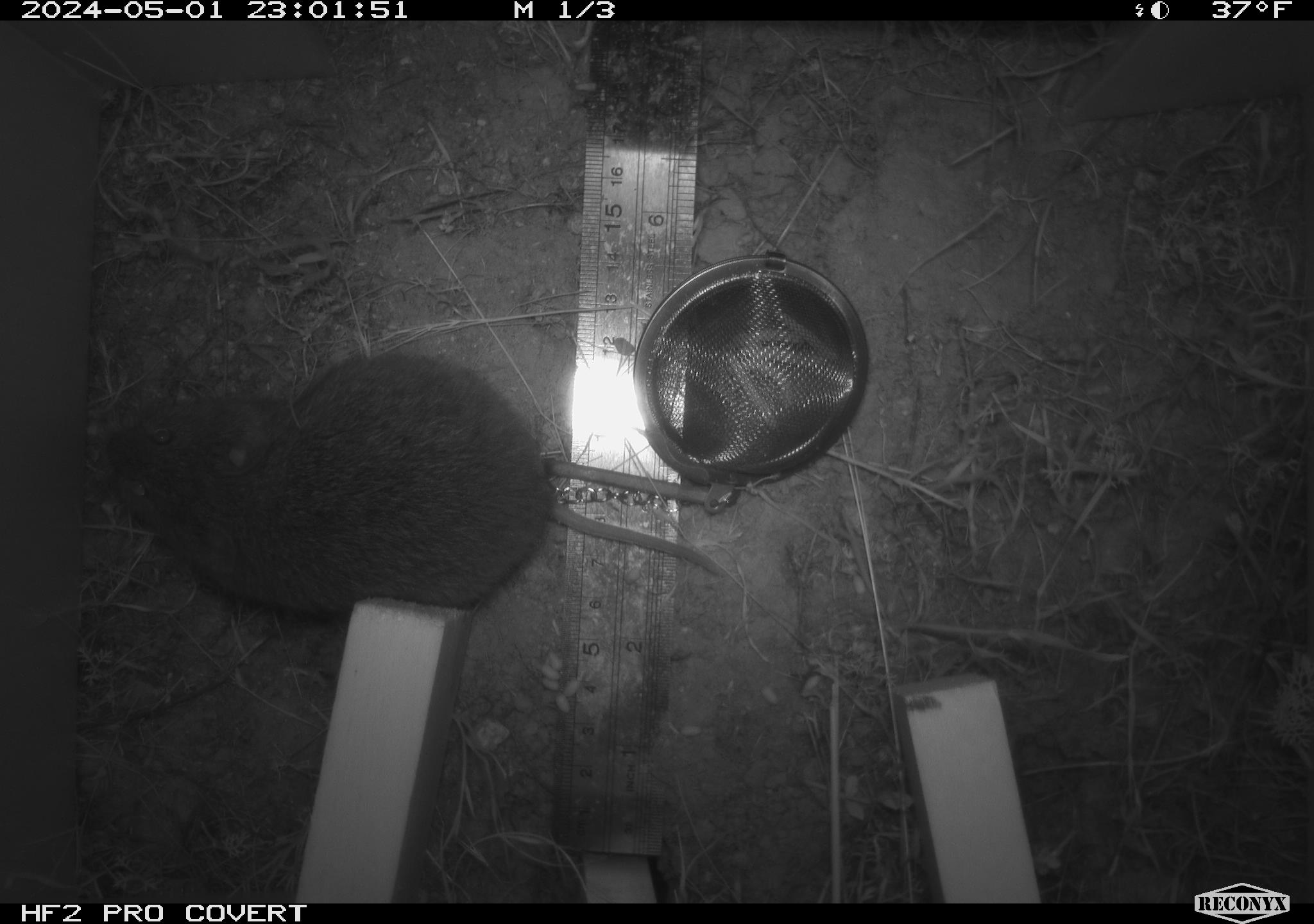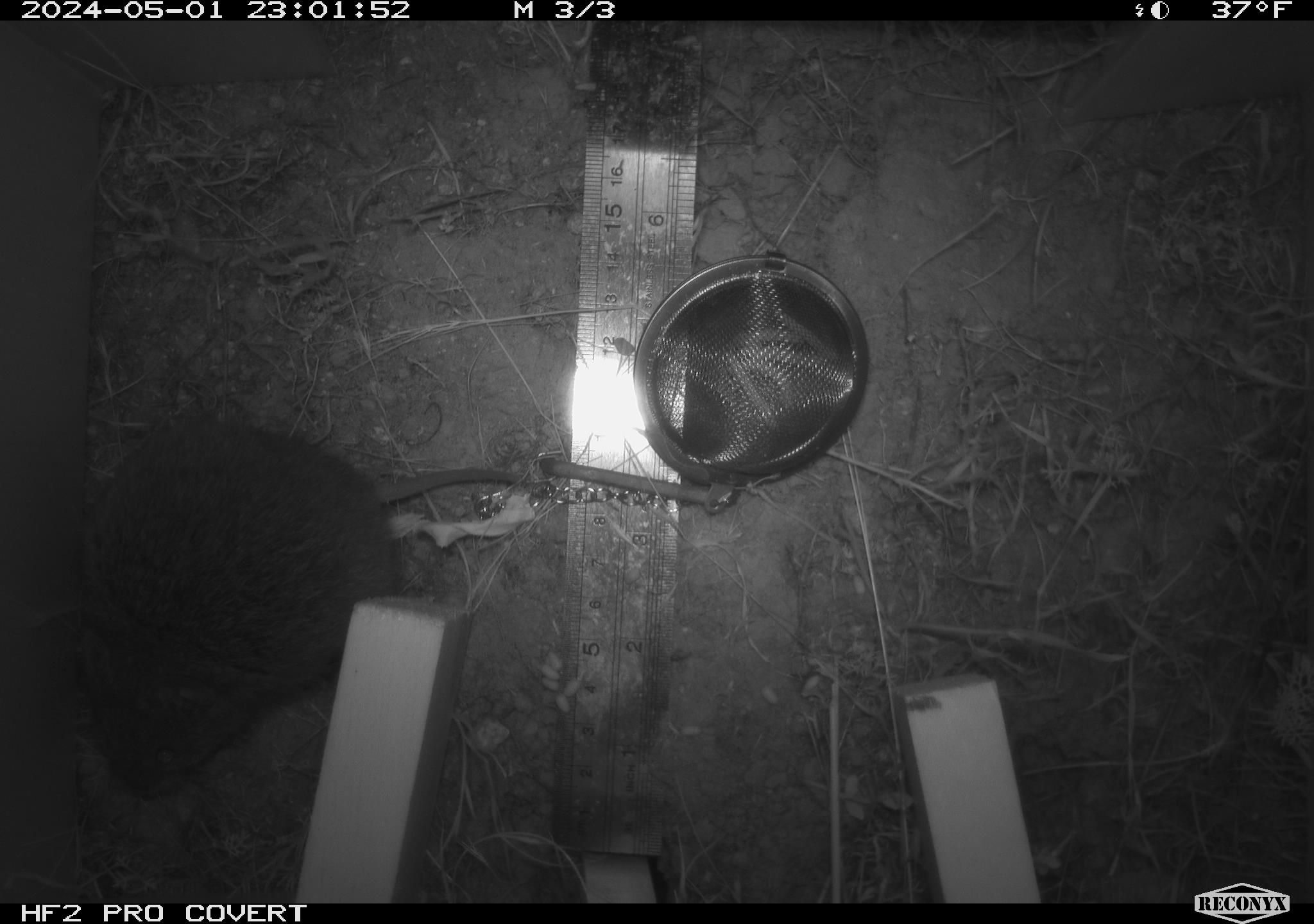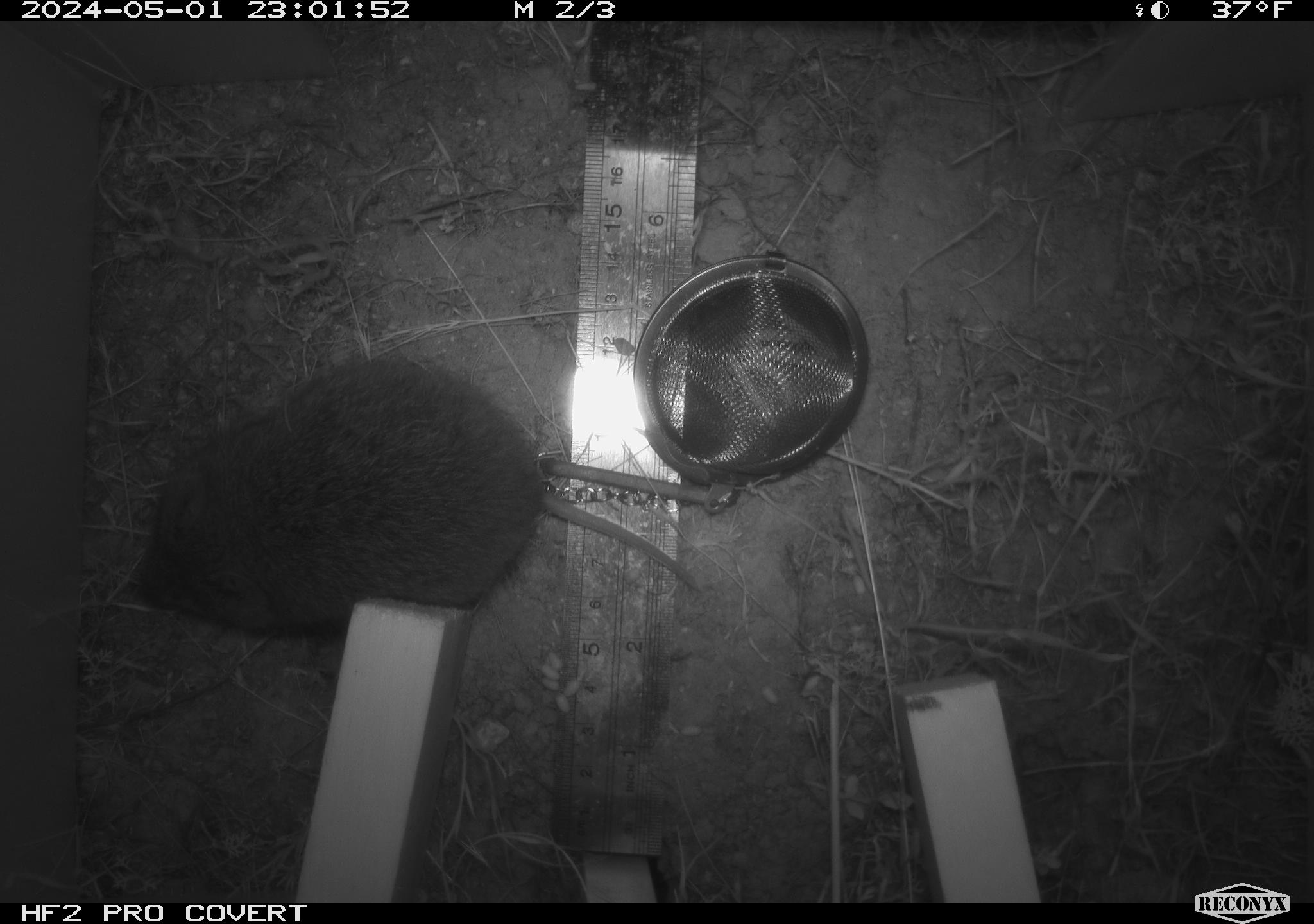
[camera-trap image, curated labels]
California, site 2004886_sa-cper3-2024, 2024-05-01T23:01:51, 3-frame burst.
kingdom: Animalia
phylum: Chordata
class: Mammalia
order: Rodentia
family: Cricetidae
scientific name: Arvicolinae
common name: voles, lemmings, and muskrats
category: arvicolinae subfamily